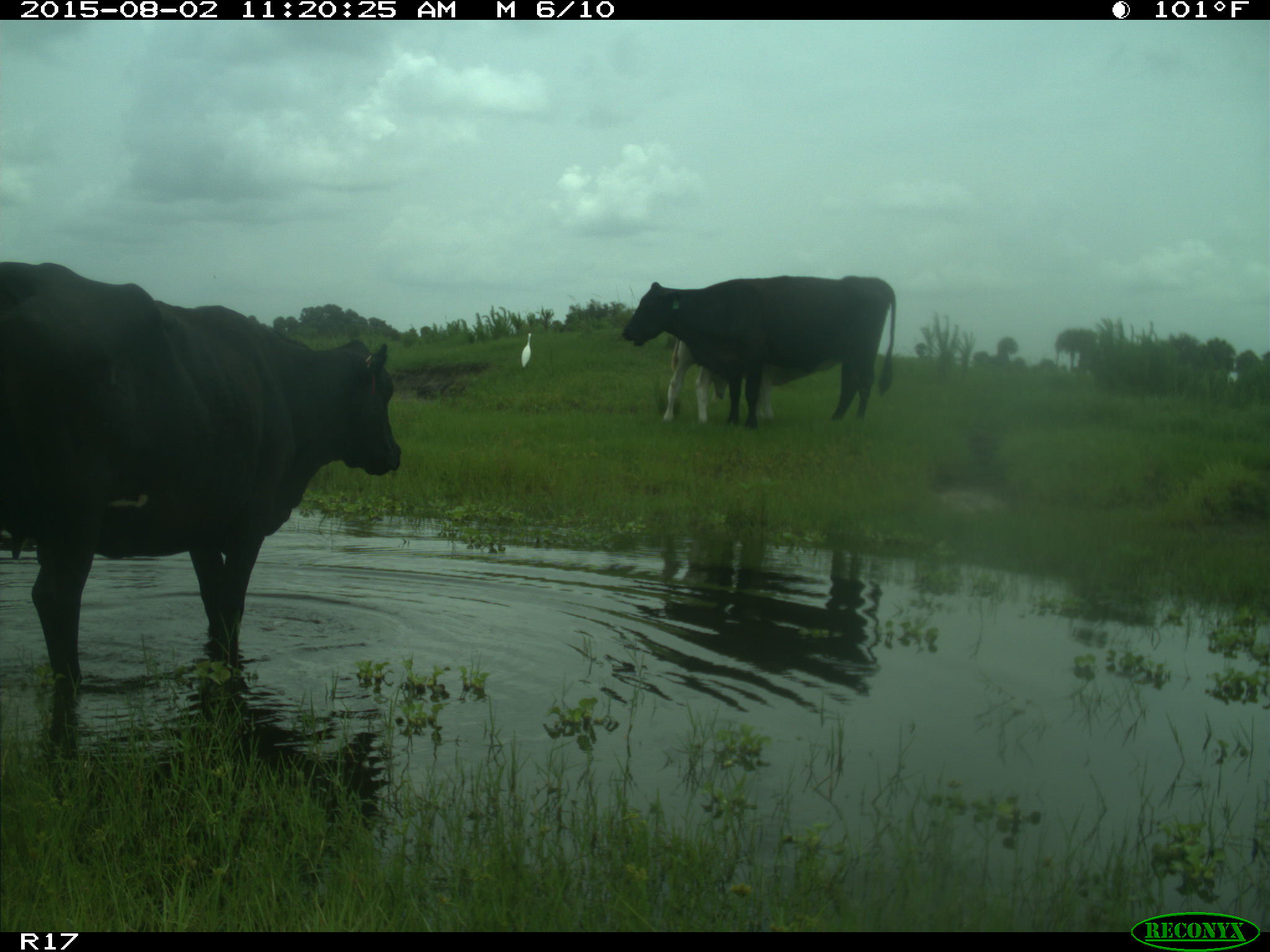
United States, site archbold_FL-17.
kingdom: Animalia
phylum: Chordata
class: Mammalia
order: Artiodactyla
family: Bovidae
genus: Bos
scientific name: Bos taurus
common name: domestic cow